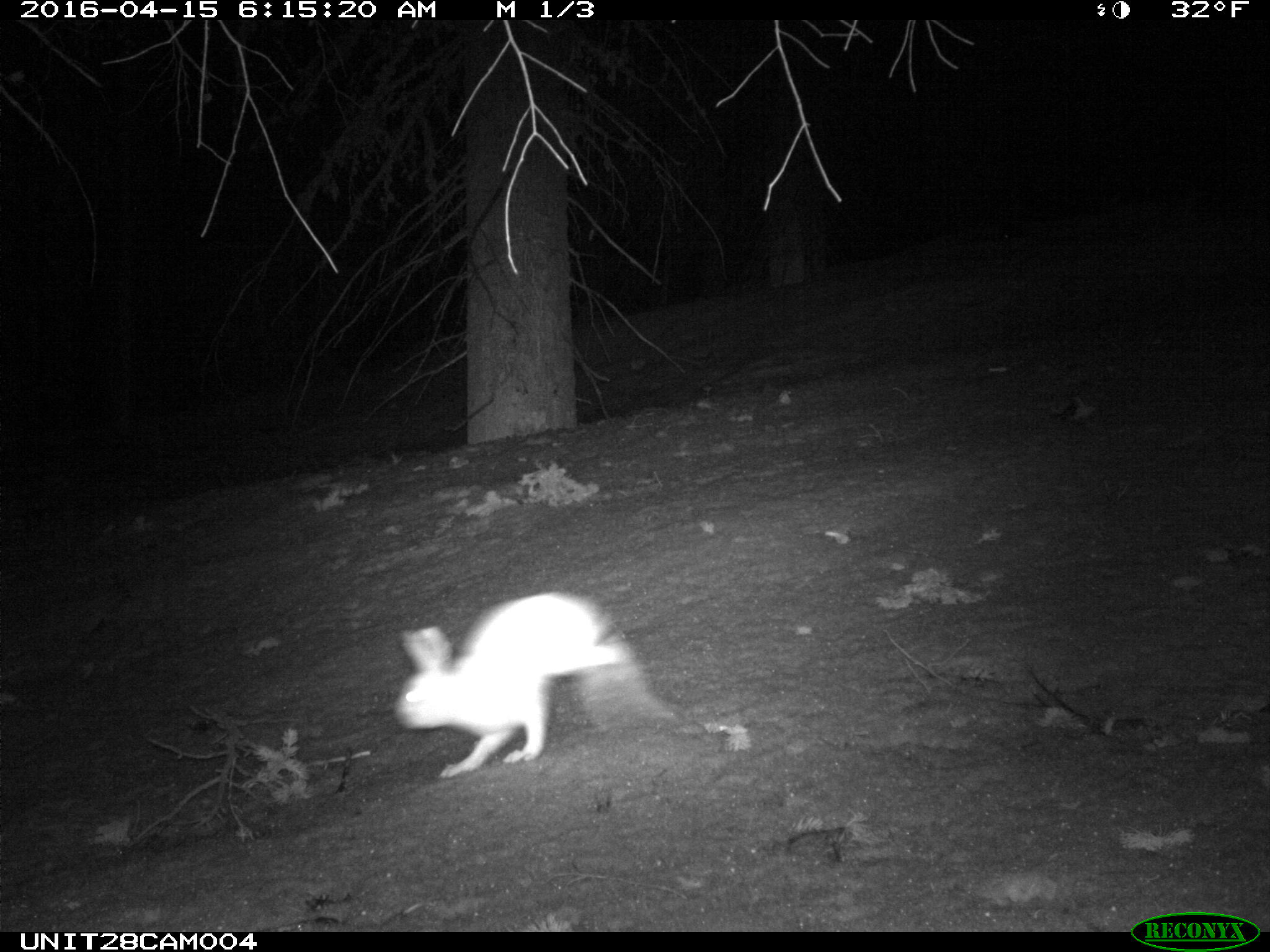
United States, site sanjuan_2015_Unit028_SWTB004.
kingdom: Animalia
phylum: Chordata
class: Mammalia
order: Lagomorpha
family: Leporidae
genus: Lepus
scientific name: Lepus americanus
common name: snowshoe hare